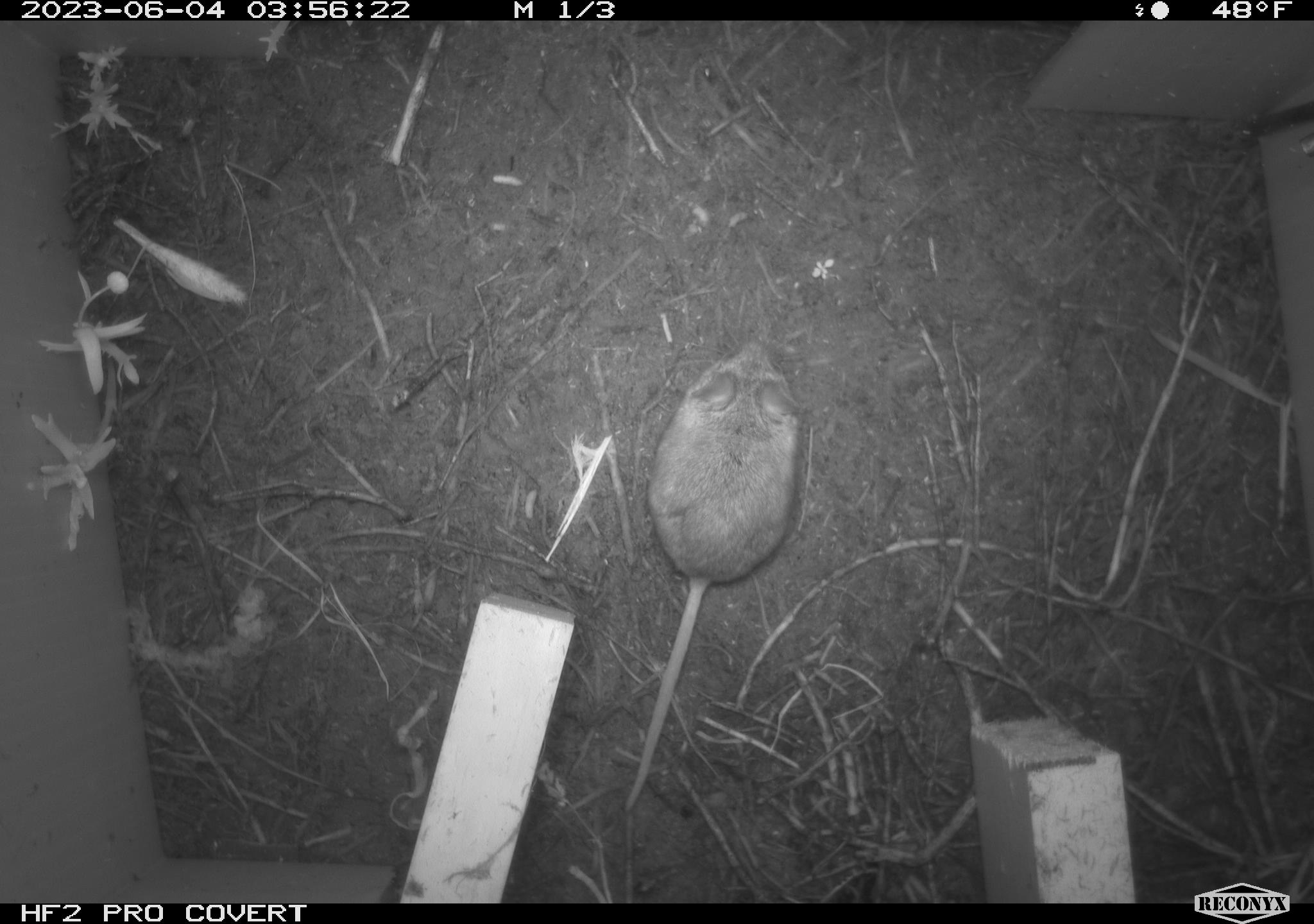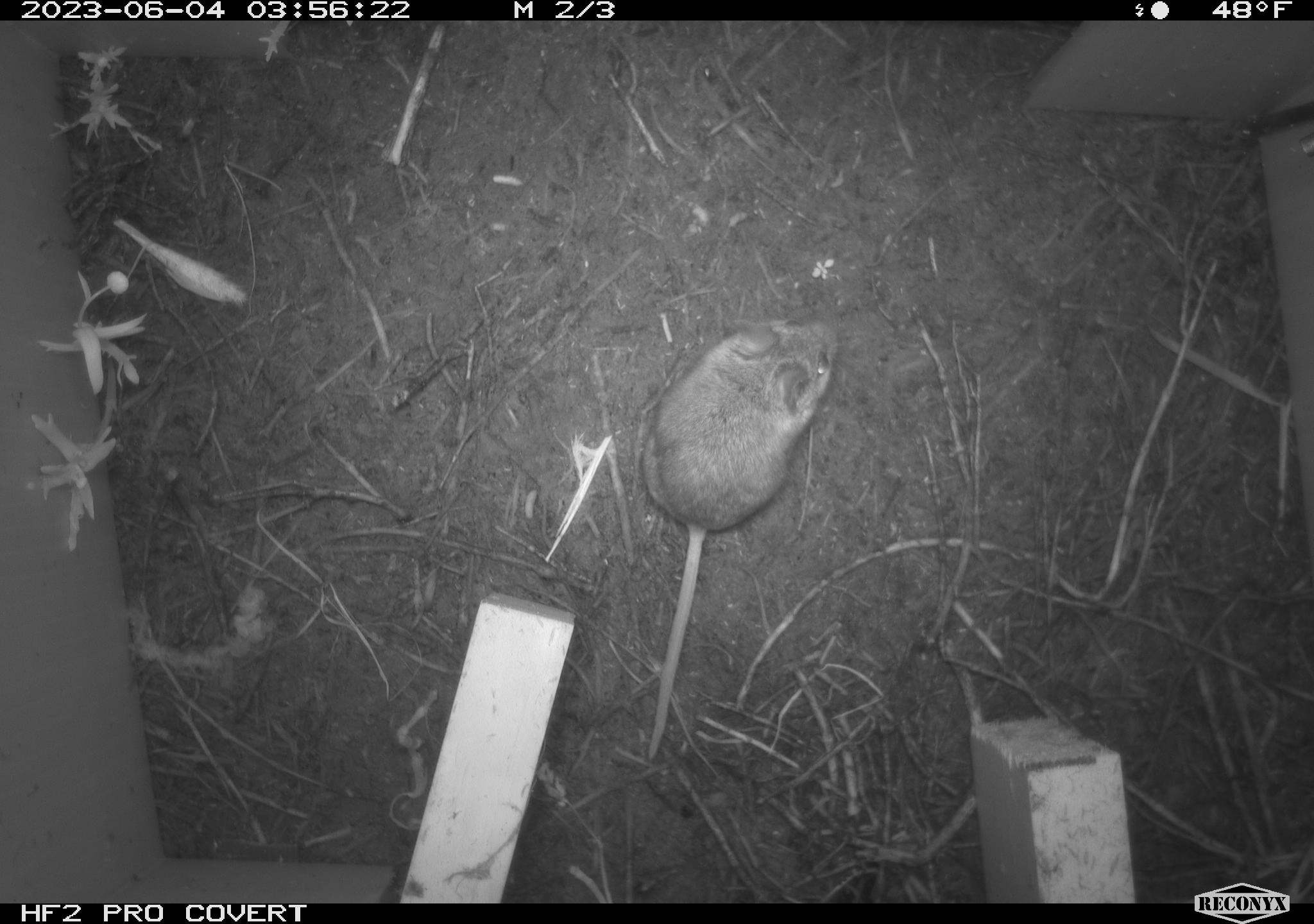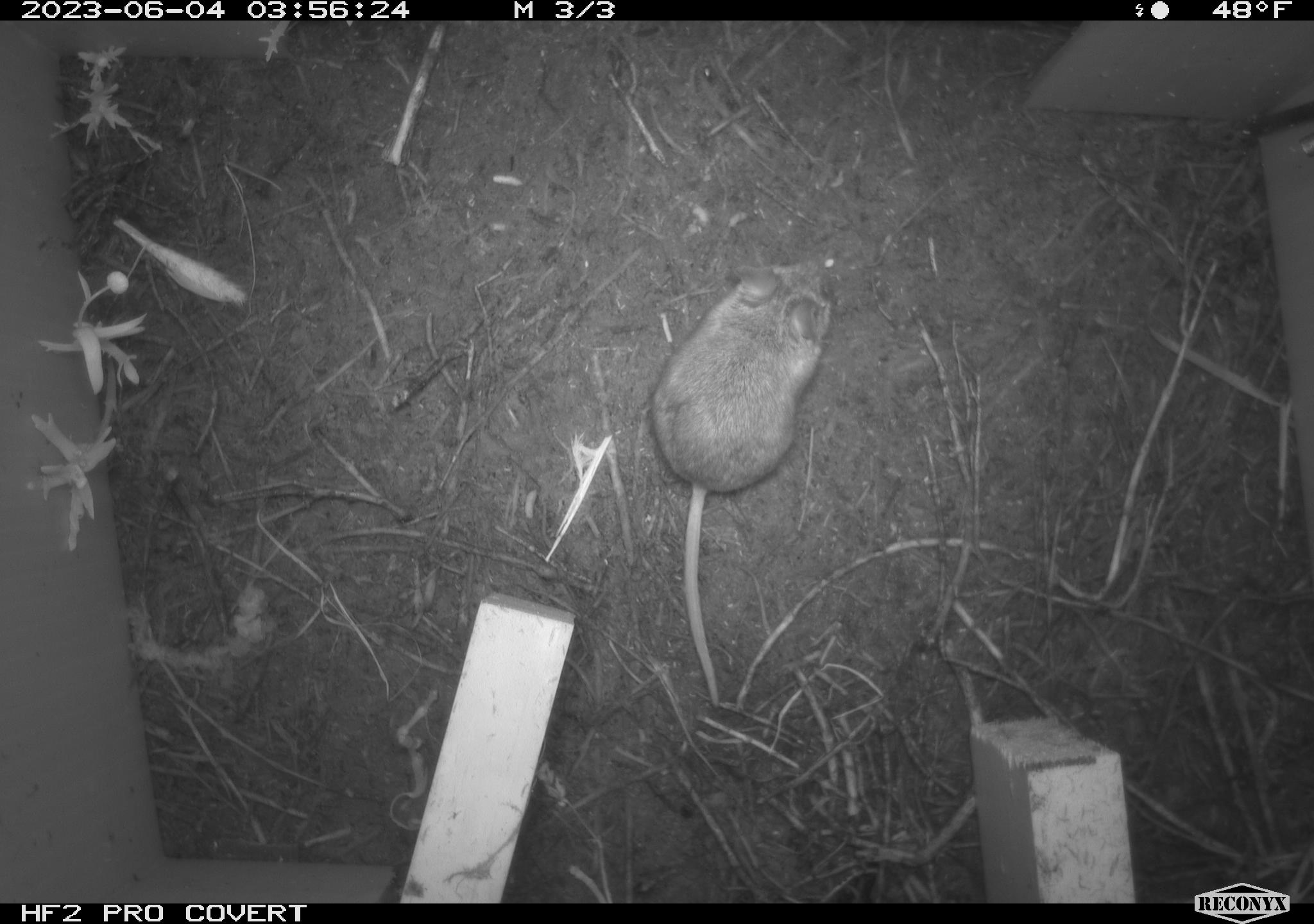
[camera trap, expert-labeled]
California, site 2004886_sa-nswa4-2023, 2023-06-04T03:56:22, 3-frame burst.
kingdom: Animalia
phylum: Chordata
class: Mammalia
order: Rodentia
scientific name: Rodentia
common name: mouse species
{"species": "mouse species (Rodentia)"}